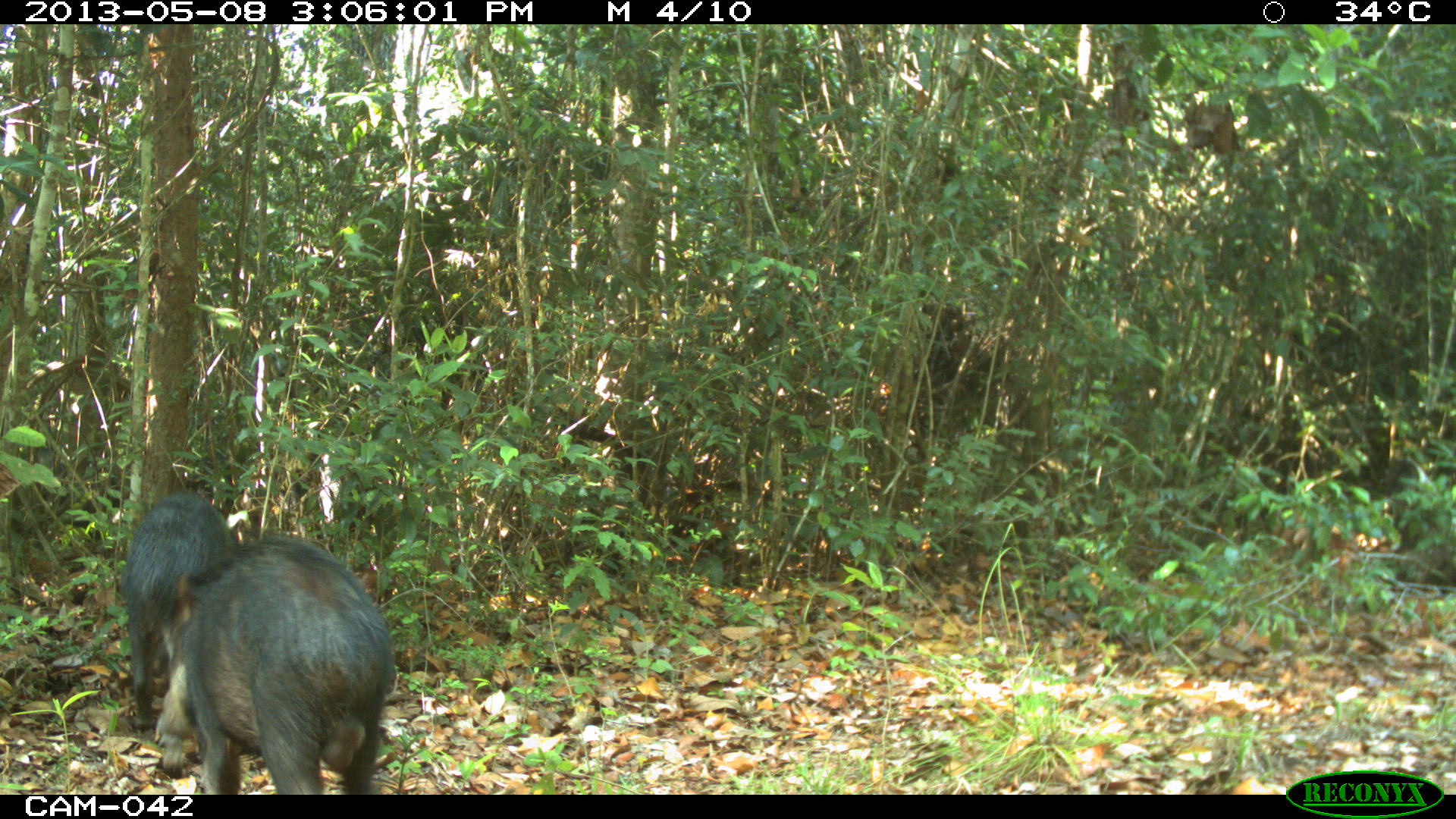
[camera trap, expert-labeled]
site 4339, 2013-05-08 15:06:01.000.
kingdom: Animalia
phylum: Chordata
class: Mammalia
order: Artiodactyla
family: Tayassuidae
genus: Tayassu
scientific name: Tayassu pecari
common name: white-lipped peccary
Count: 32.